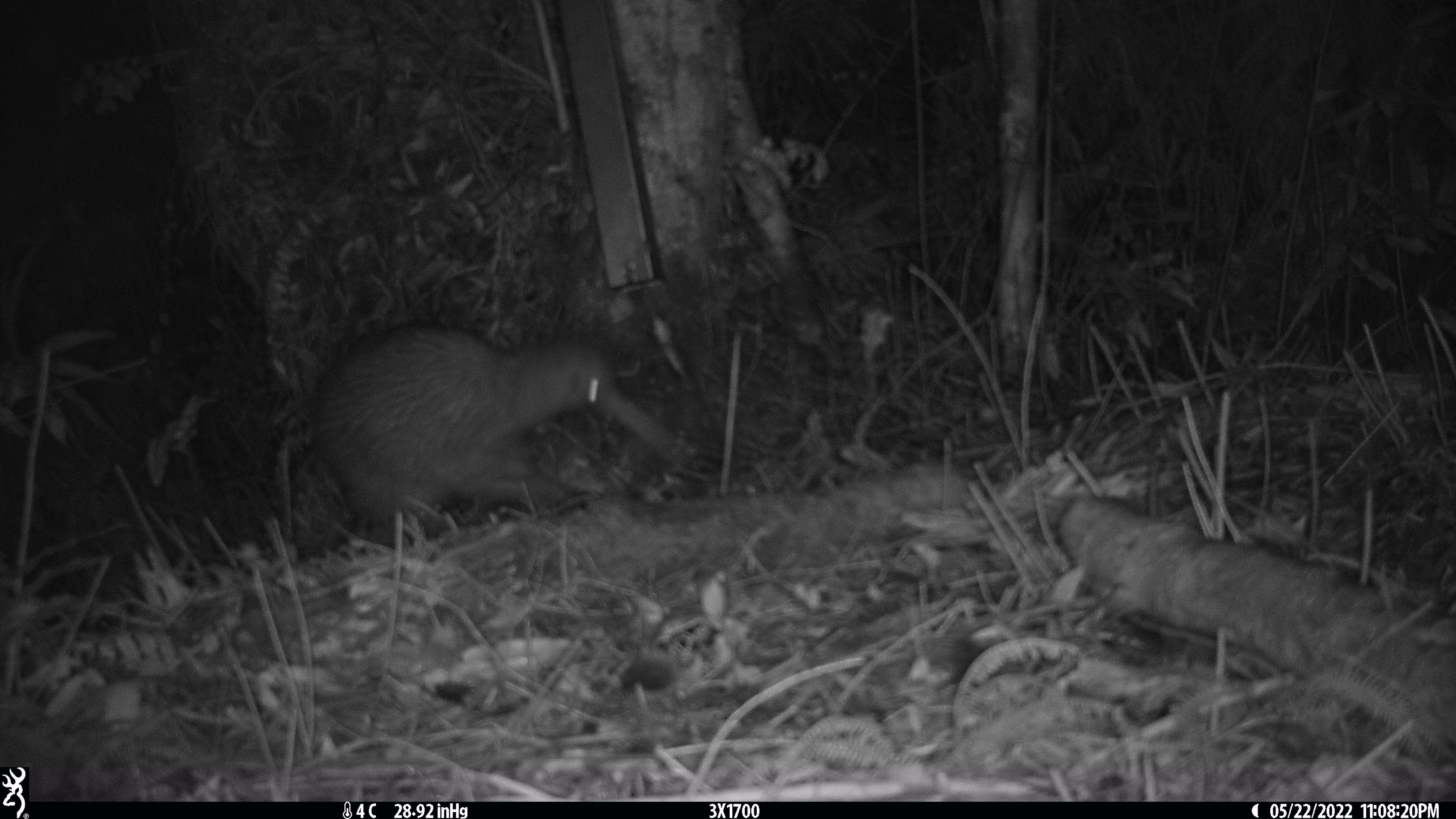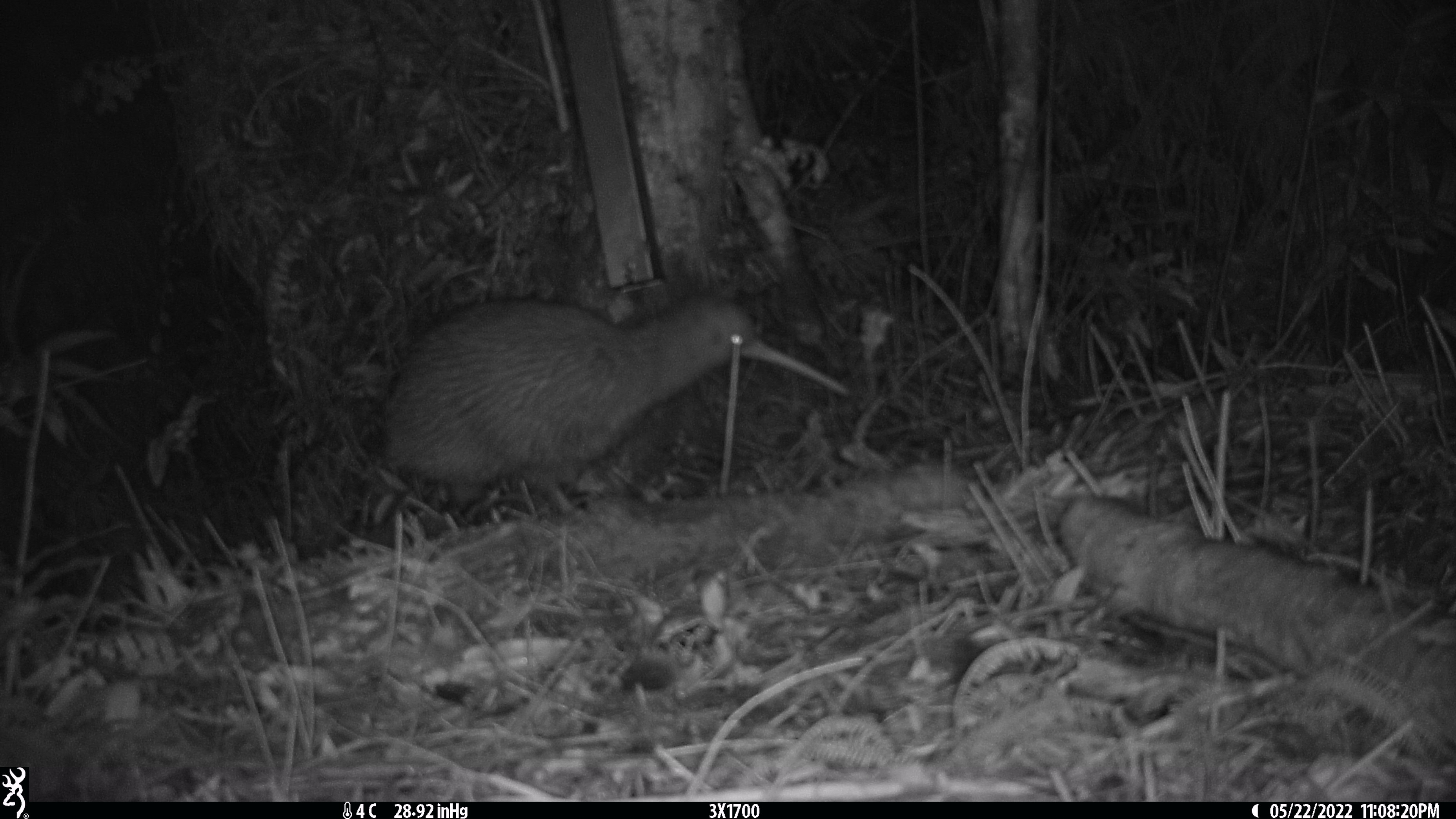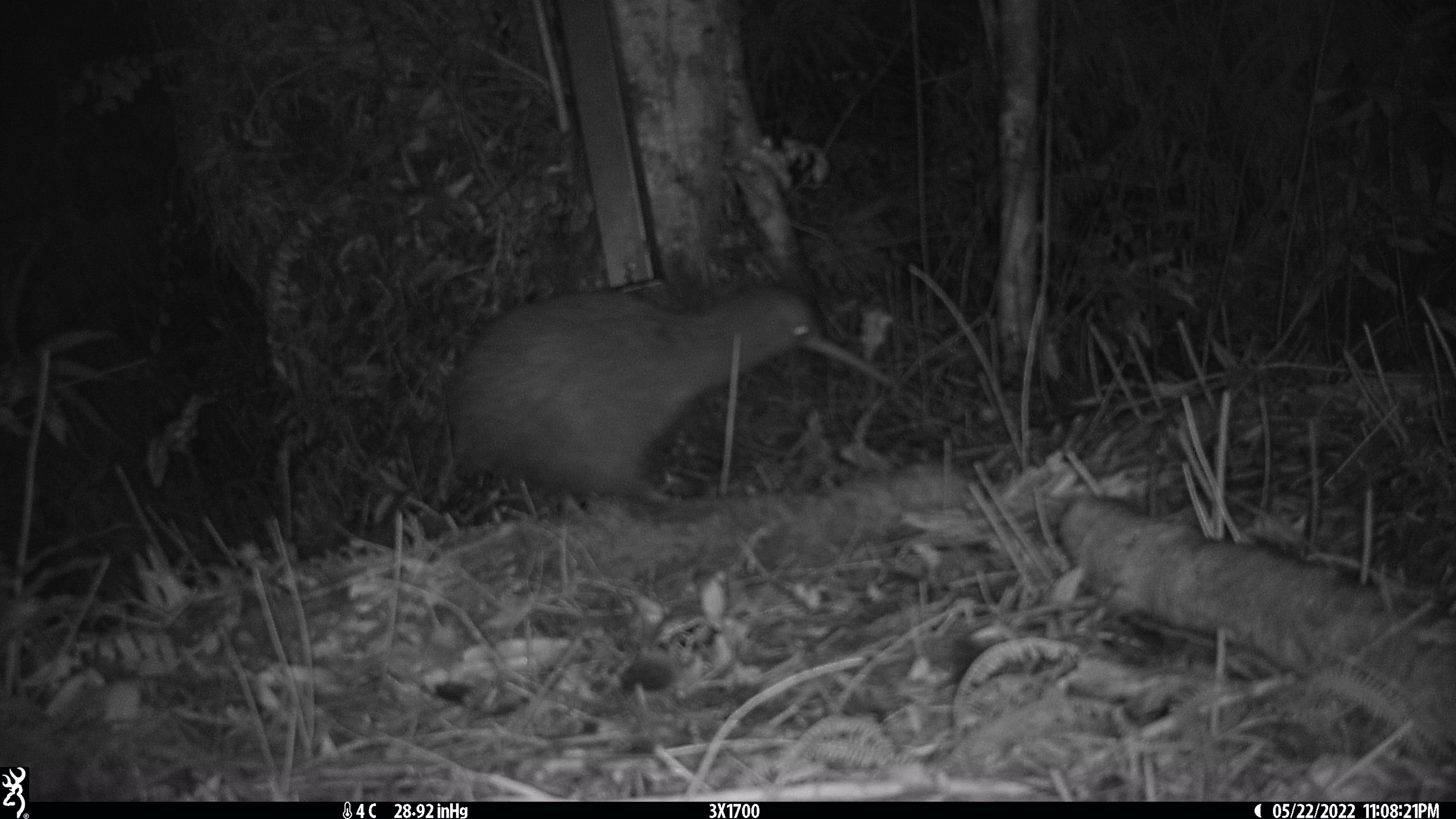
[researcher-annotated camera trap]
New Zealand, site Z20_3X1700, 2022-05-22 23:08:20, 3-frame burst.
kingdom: Animalia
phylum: Chordata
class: Aves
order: Apterygiformes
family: Apterygidae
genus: Apteryx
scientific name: Apteryx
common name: kiwi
Kiwi (Apteryx).